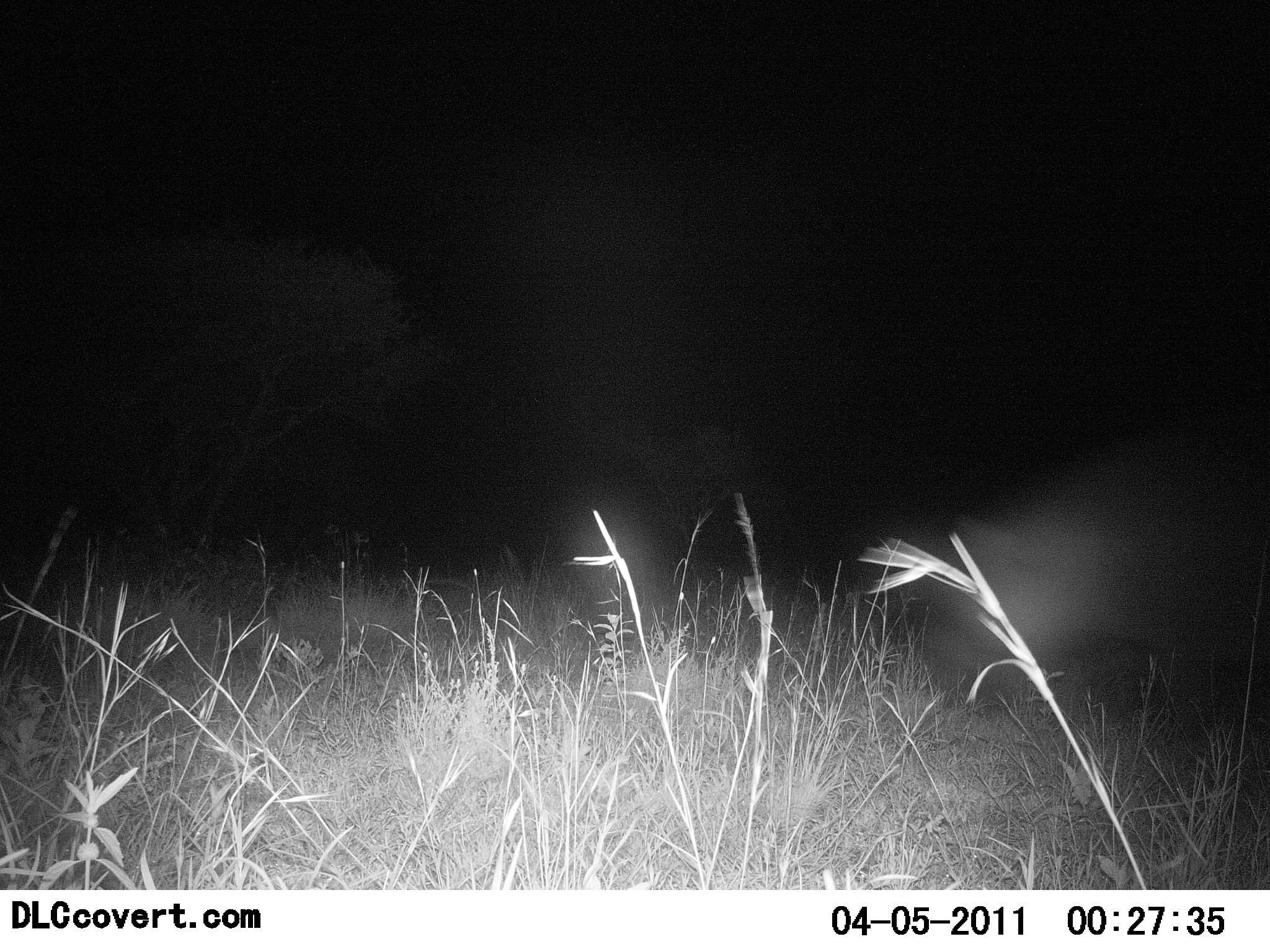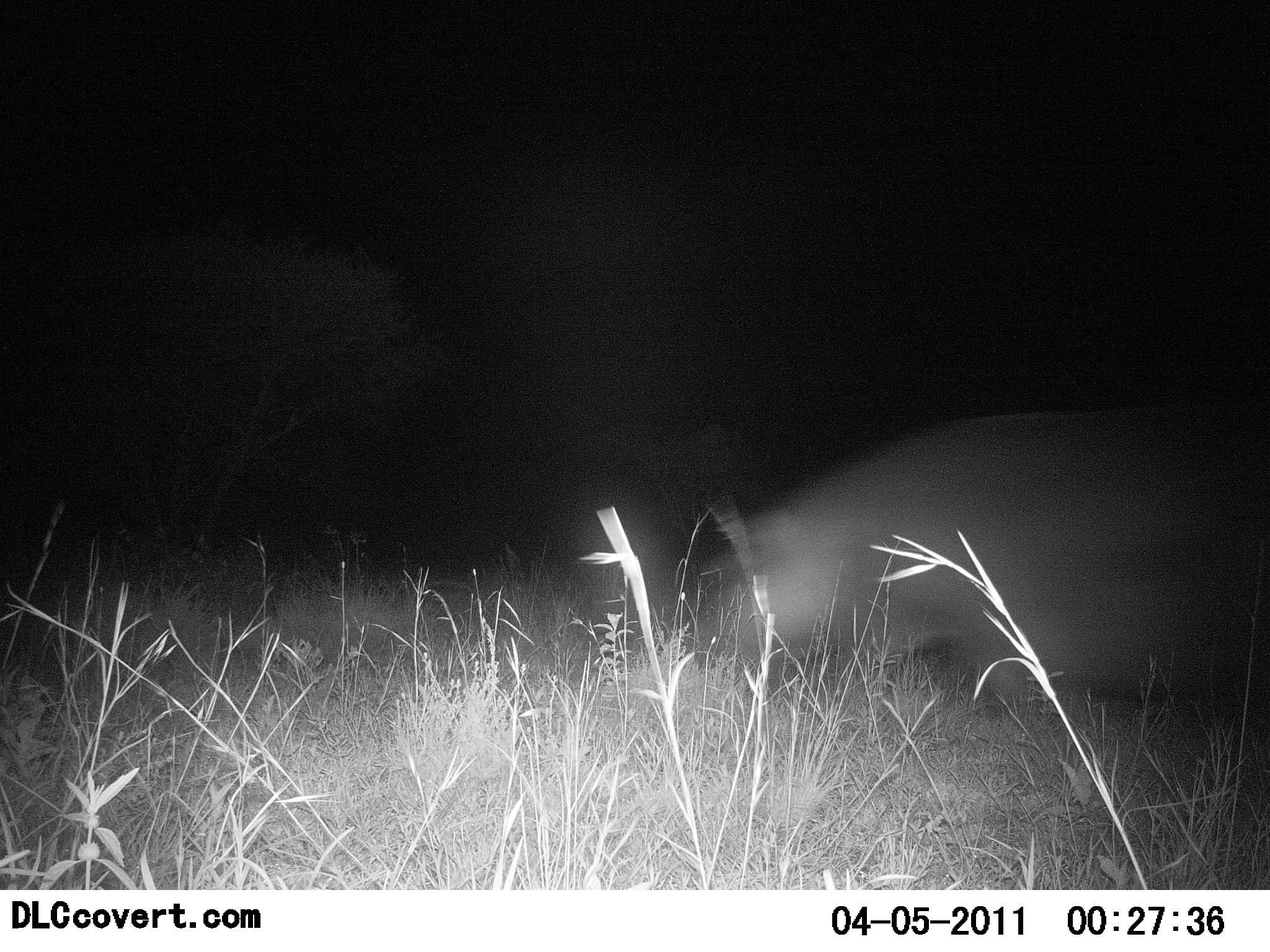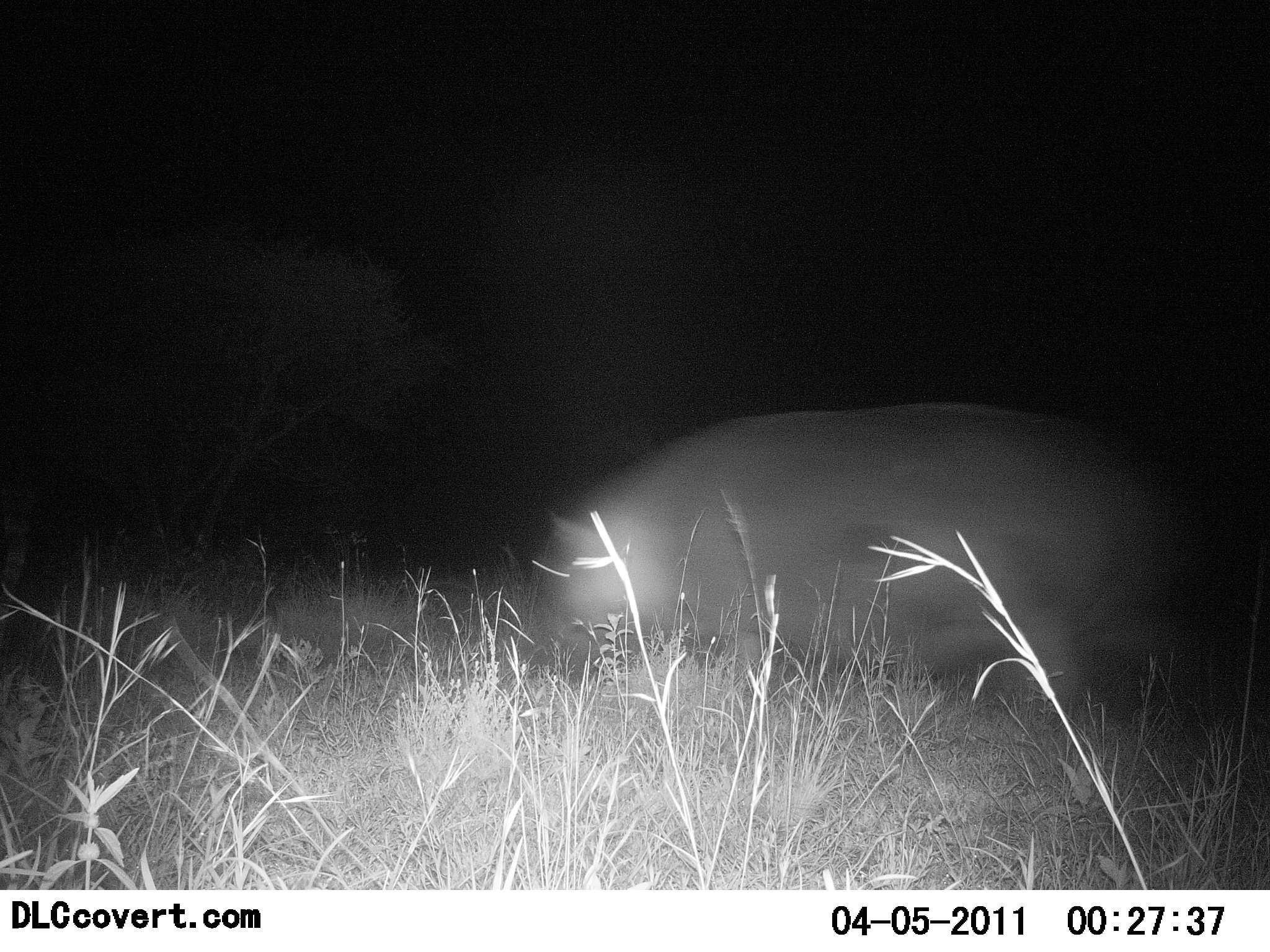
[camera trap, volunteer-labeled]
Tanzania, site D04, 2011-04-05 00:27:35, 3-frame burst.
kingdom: Animalia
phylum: Chordata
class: Mammalia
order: Artiodactyla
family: Hippopotamidae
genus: Hippopotamus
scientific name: Hippopotamus amphibius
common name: hippopotamus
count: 1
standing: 0%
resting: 0%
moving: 100%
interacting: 0%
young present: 0%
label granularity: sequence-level